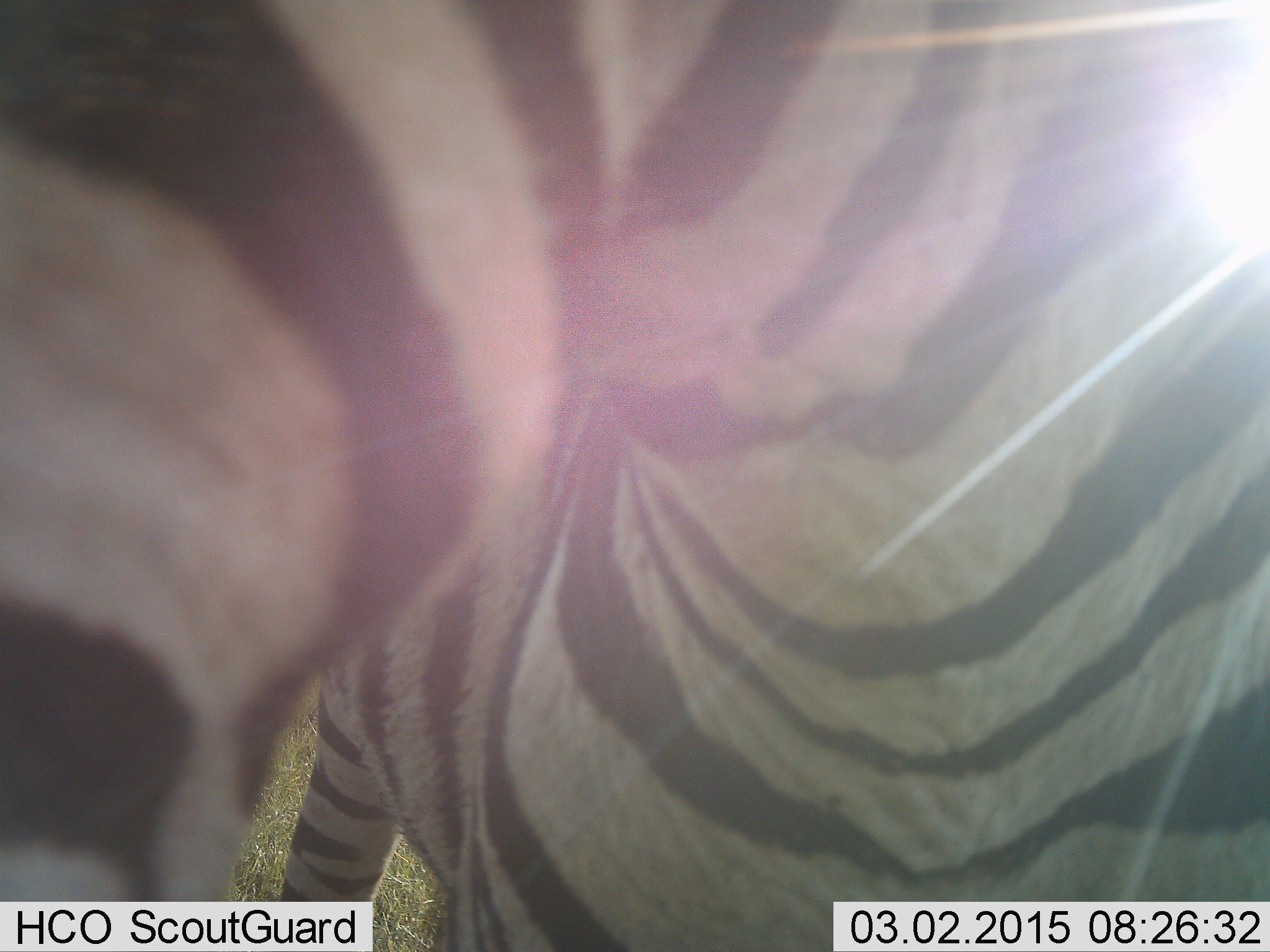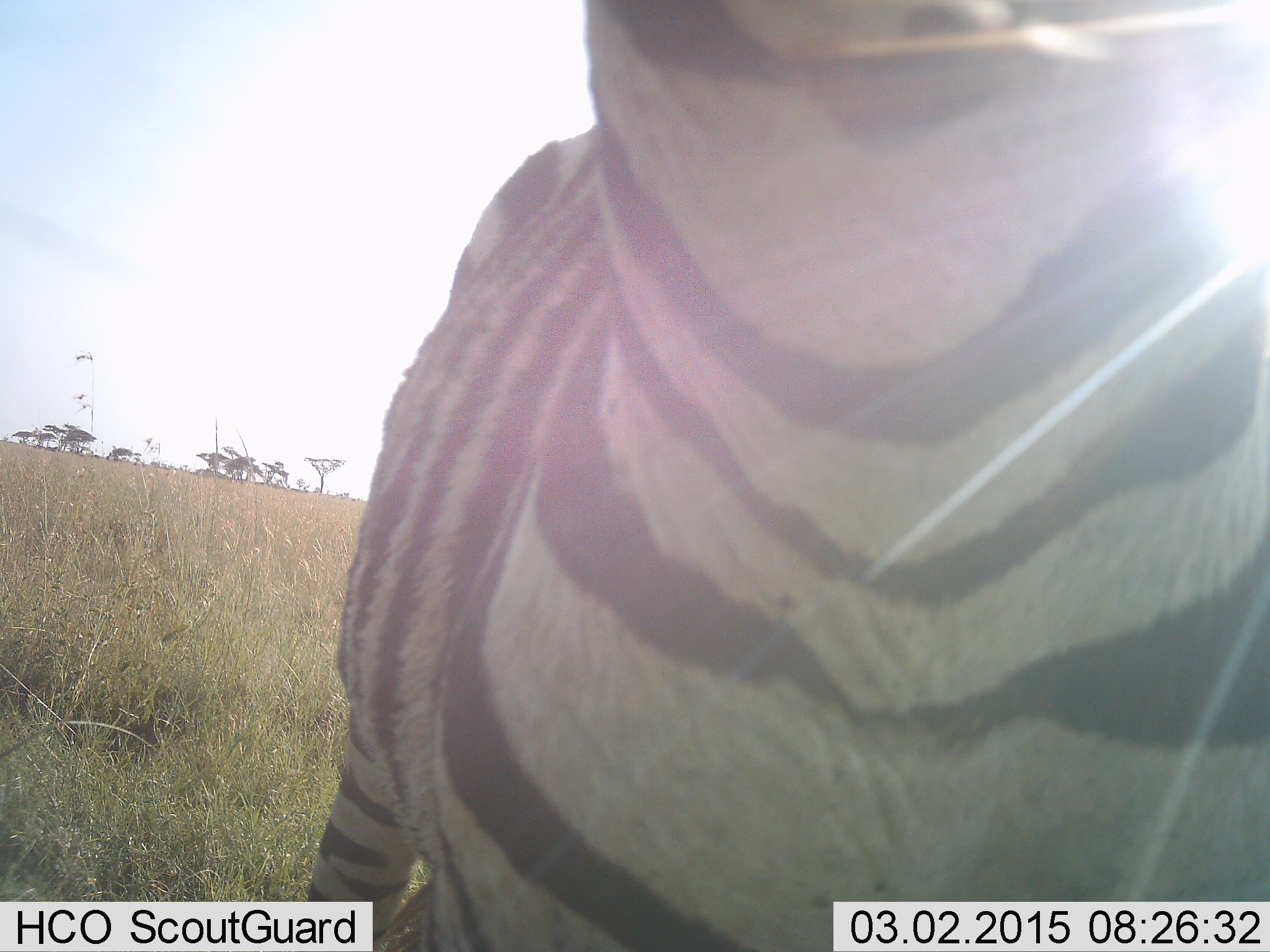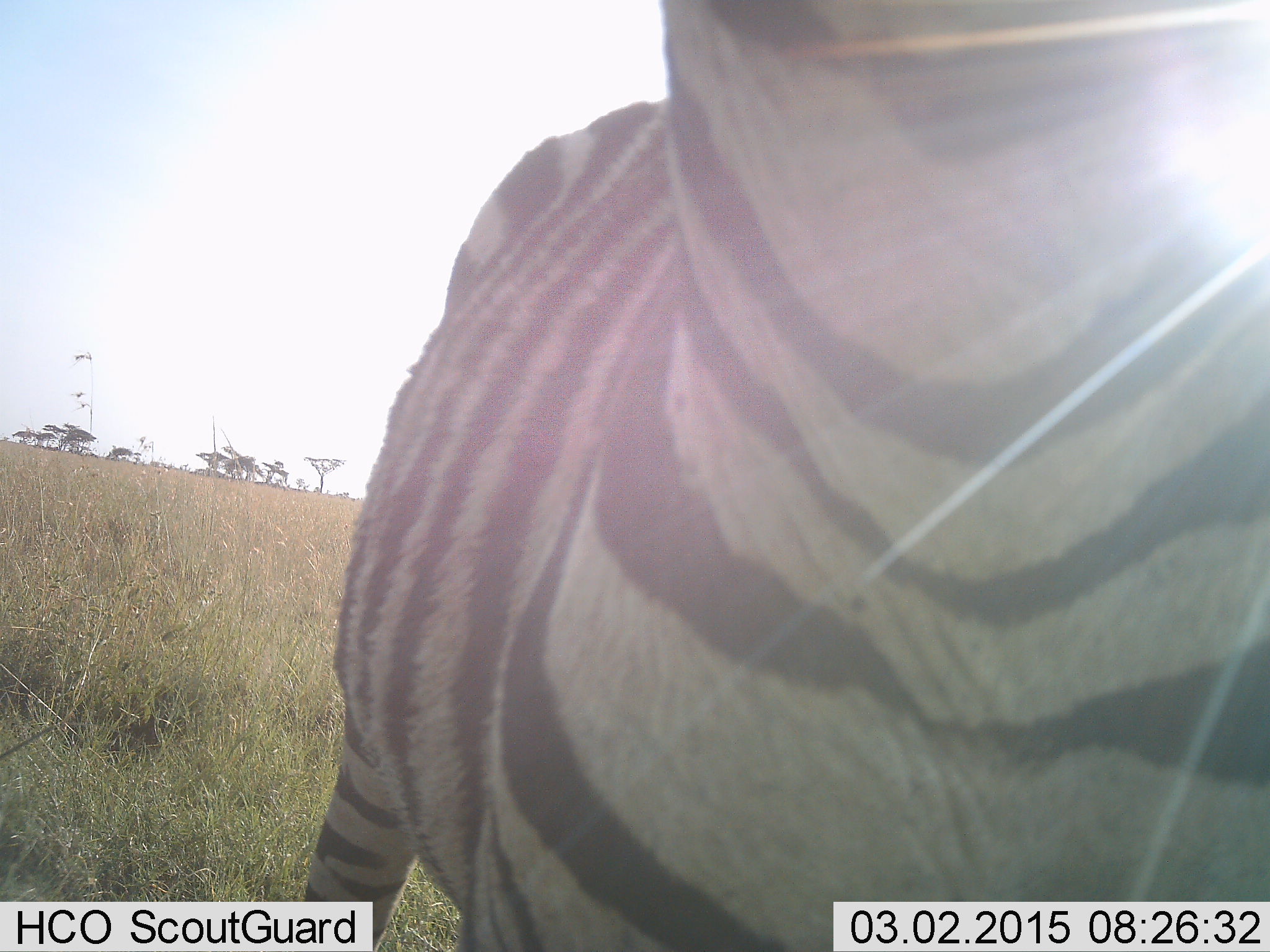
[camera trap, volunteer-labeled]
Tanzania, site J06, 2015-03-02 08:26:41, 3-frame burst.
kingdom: Animalia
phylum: Chordata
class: Mammalia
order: Perissodactyla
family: Equidae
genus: Equus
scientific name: Equus quagga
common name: plains zebra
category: zebra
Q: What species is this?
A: Zebra (plains zebra) (Equus quagga).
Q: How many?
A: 1.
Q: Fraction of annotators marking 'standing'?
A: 80%.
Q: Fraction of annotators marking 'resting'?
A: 0%.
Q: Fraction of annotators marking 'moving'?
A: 10%.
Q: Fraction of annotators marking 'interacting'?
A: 10%.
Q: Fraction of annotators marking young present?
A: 0%.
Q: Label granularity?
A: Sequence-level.